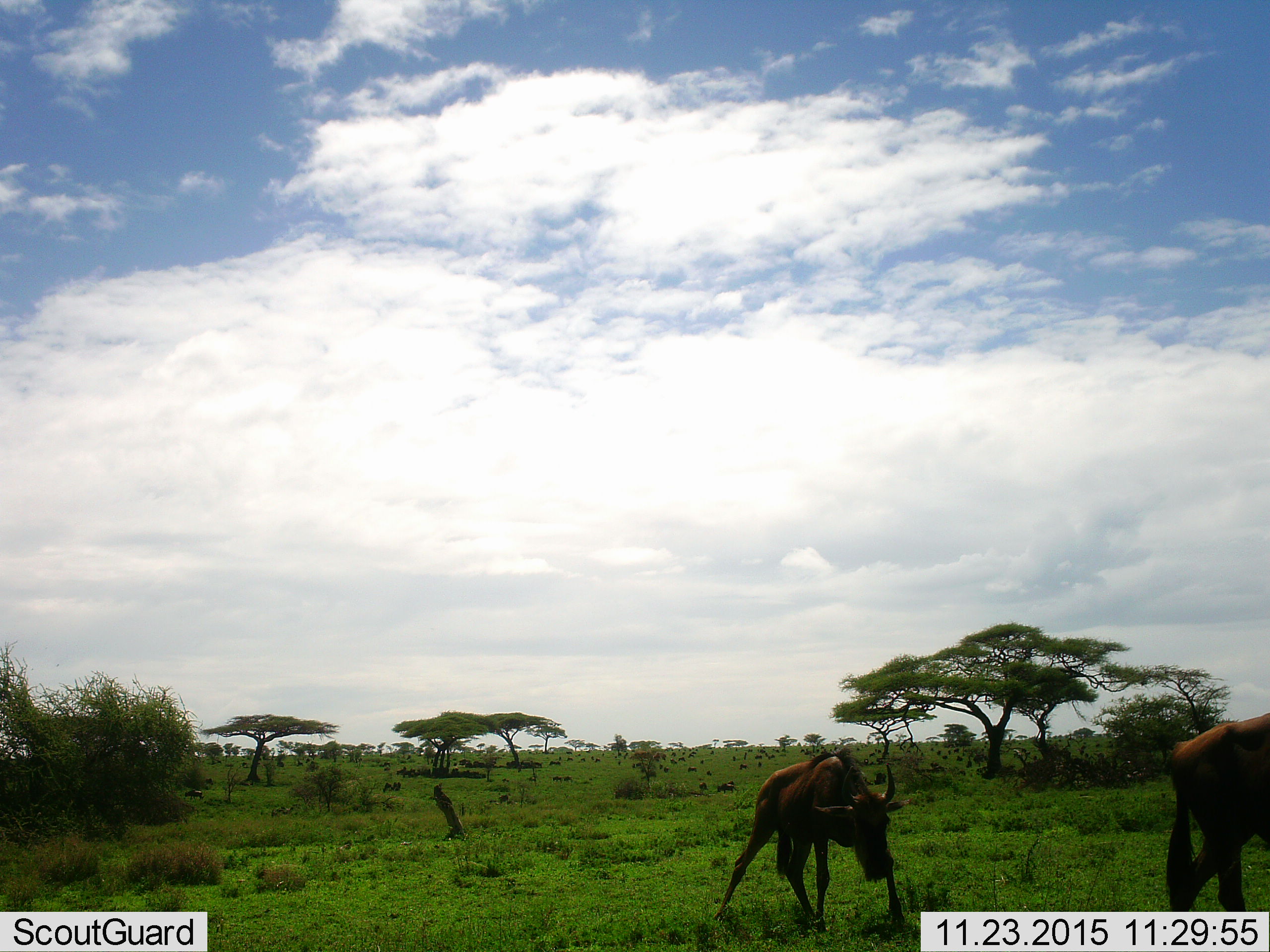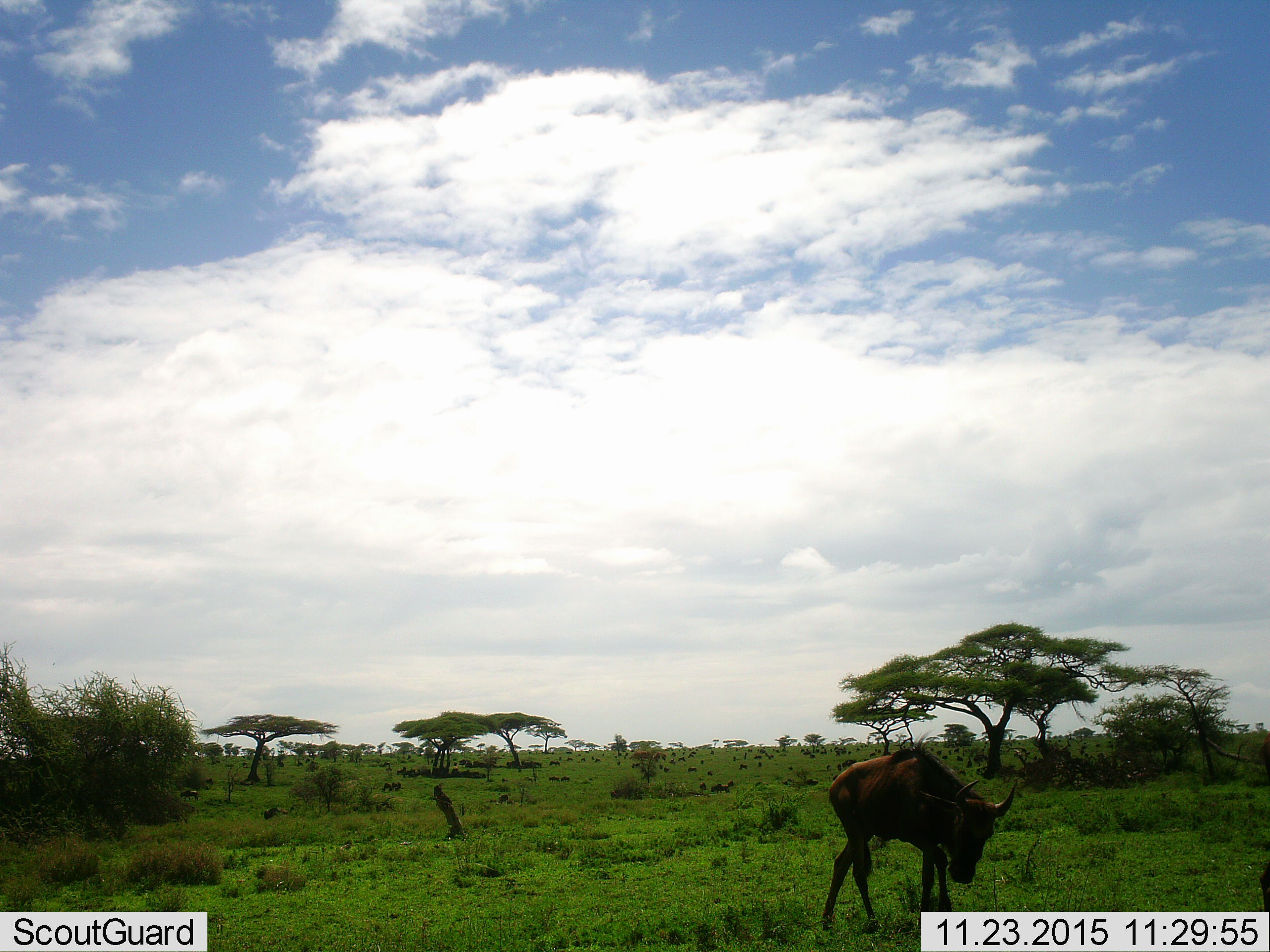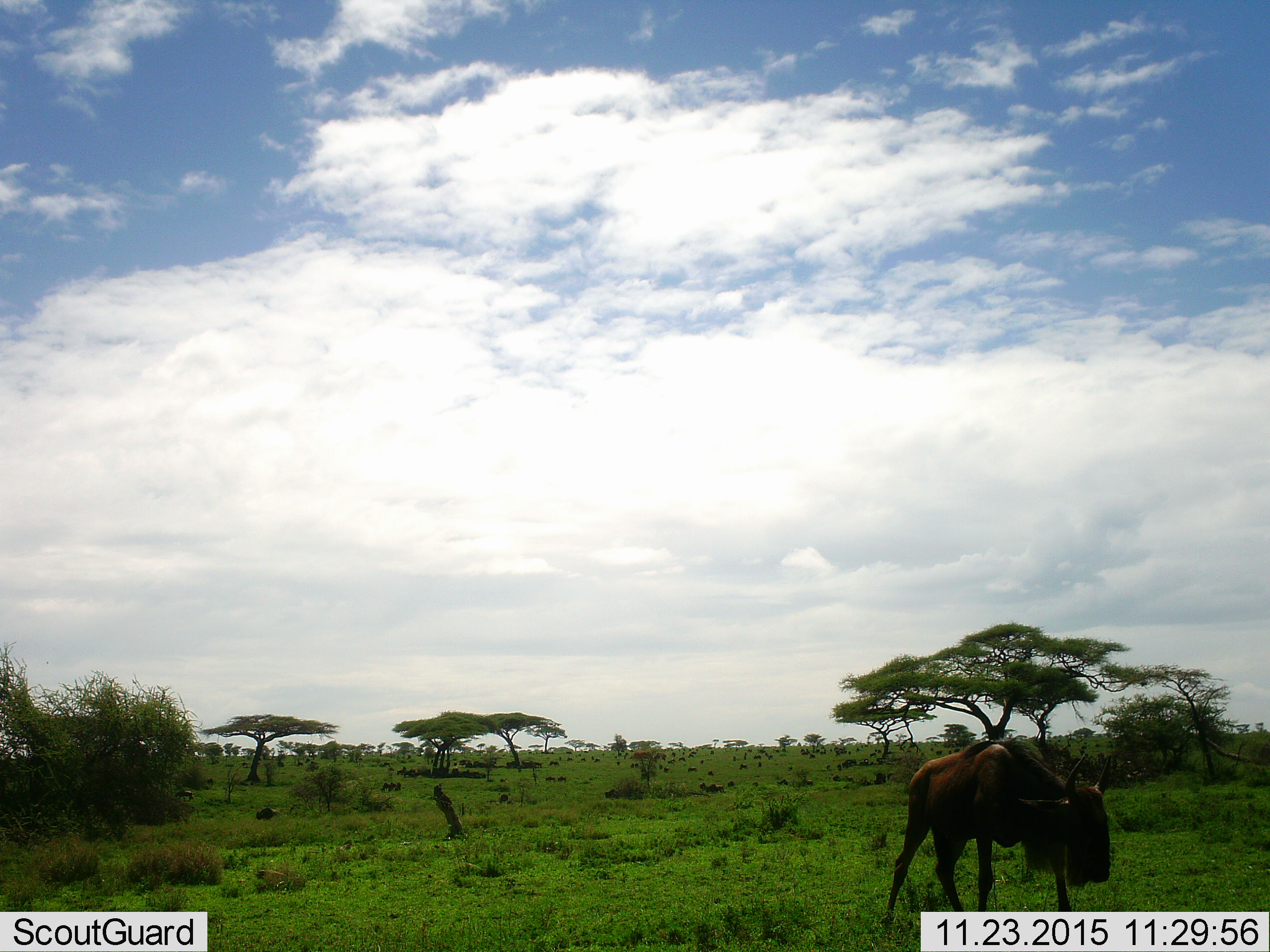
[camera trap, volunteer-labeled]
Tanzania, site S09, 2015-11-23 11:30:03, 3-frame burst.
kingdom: Animalia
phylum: Chordata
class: Mammalia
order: Artiodactyla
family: Bovidae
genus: Connochaetes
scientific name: Connochaetes taurinus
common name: blue wildebeest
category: wildebeest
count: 11-50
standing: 11%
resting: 11%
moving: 100%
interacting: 0%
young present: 44%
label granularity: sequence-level